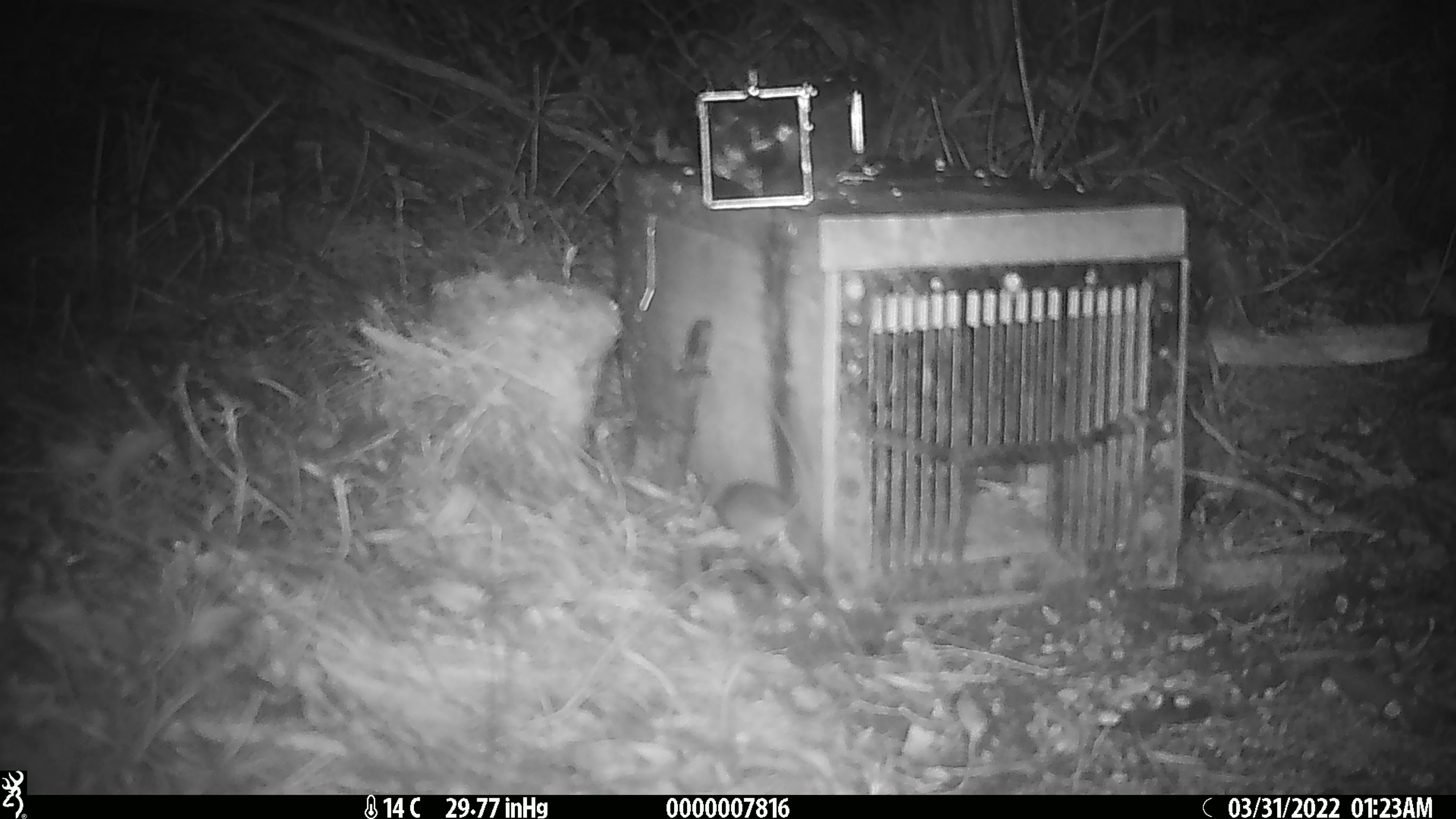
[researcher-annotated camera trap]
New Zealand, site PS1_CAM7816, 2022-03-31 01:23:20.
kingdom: Animalia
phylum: Chordata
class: Mammalia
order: Rodentia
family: Muridae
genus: Mus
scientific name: Mus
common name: mouse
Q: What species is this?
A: Mouse (Mus).